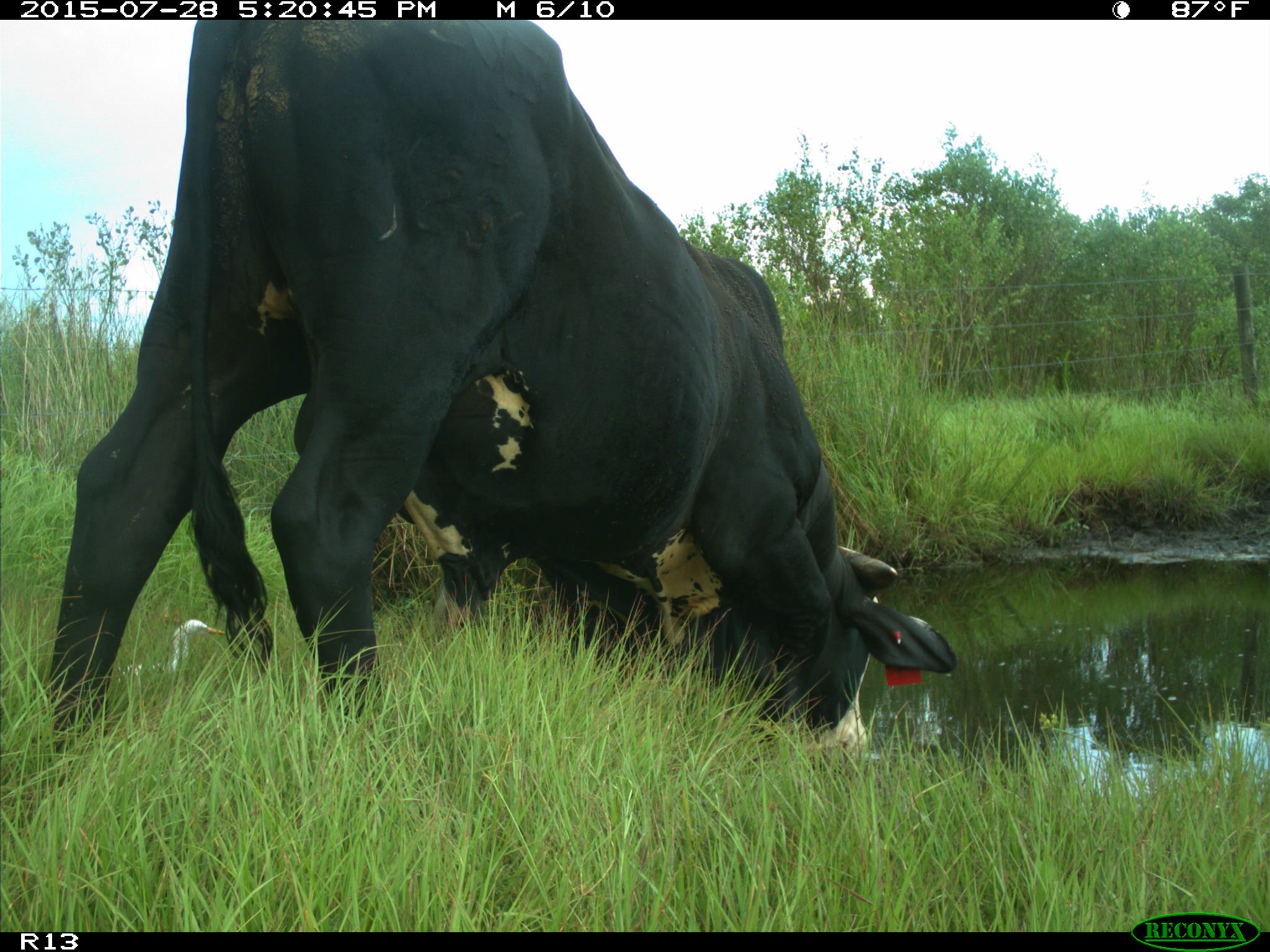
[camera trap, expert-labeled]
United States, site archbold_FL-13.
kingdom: Animalia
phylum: Chordata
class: Mammalia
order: Artiodactyla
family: Bovidae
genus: Bos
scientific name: Bos taurus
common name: domestic cow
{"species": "Bos taurus (domestic cow)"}